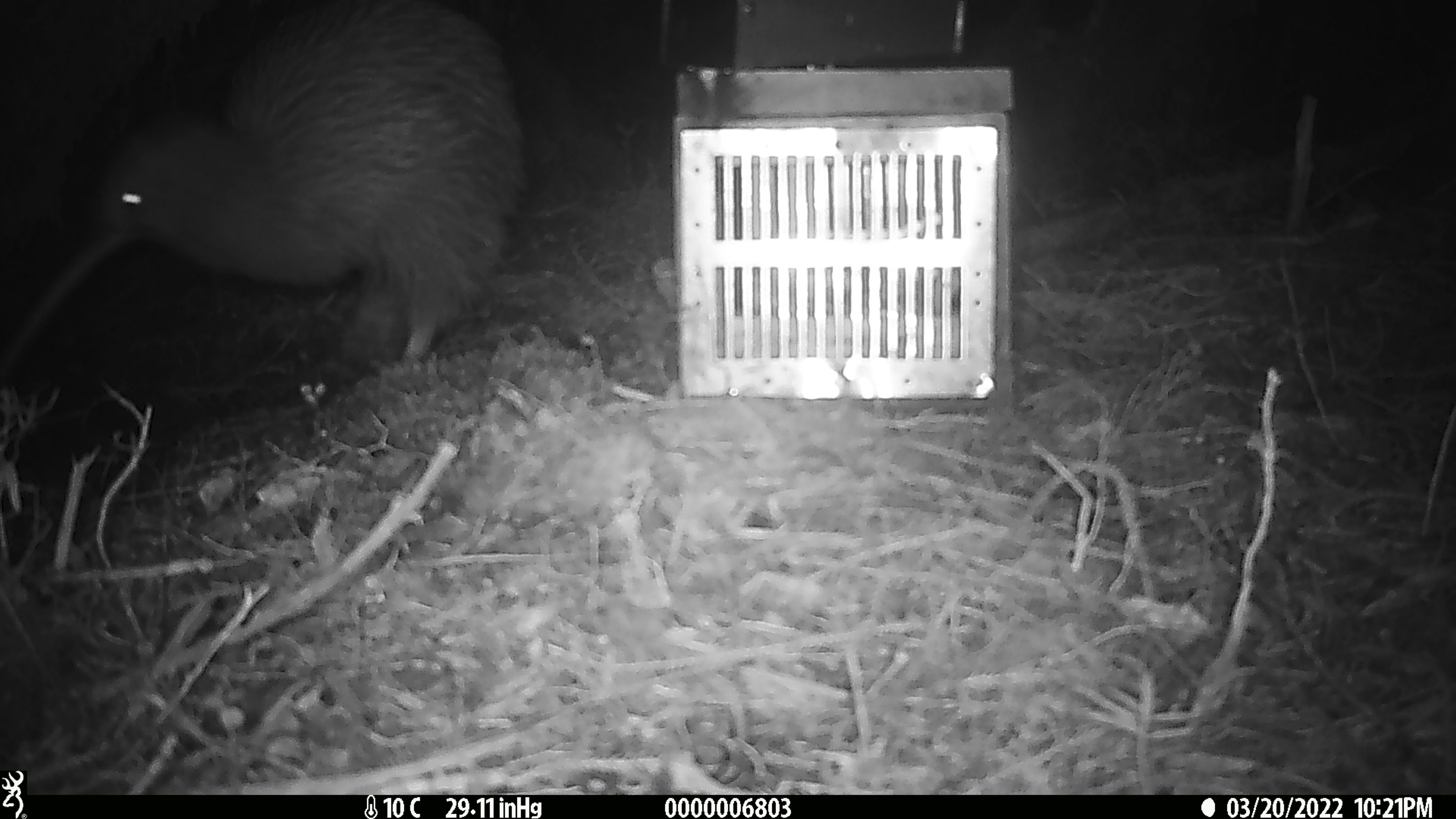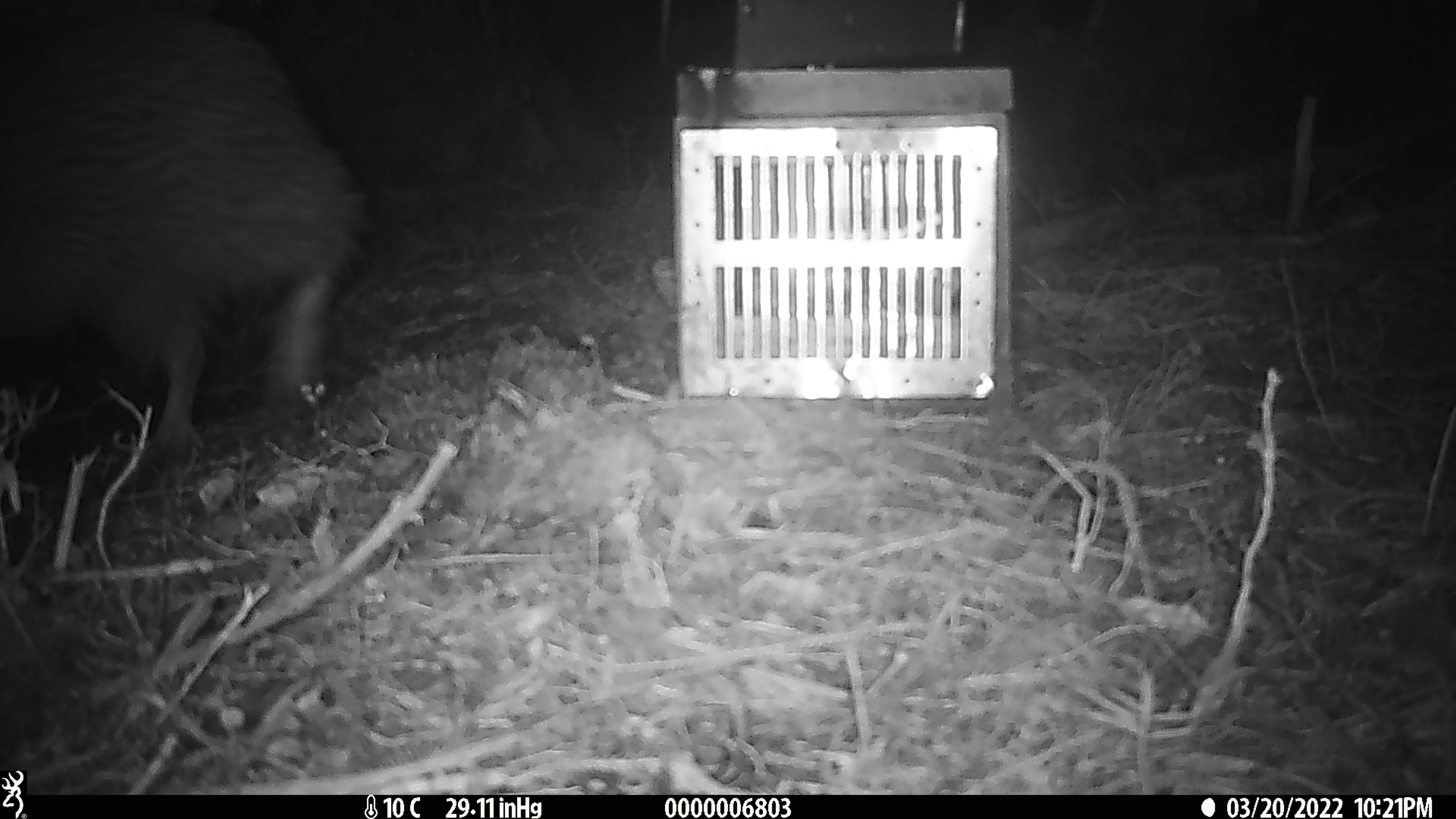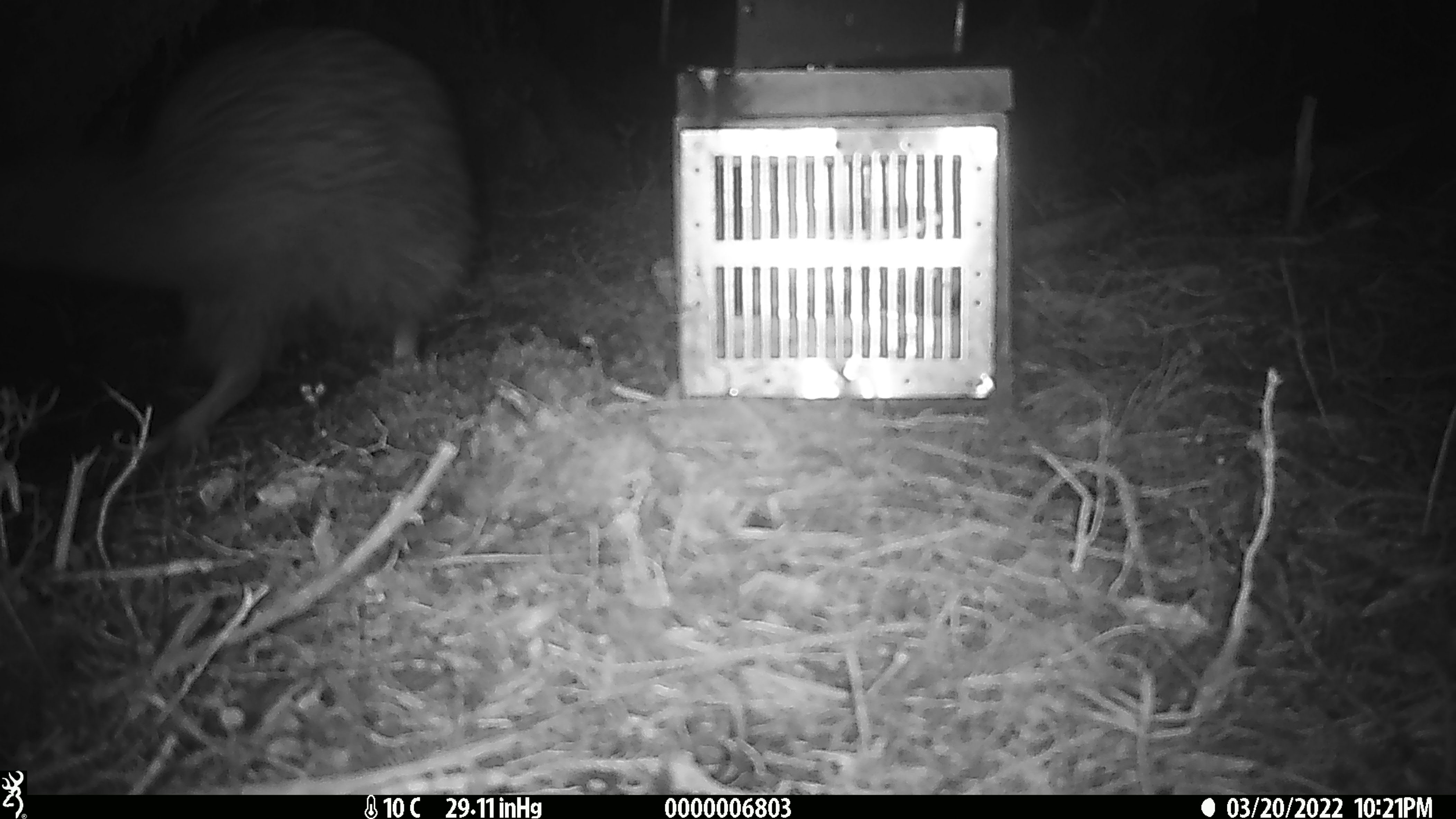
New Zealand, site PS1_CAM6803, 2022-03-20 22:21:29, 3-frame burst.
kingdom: Animalia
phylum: Chordata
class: Aves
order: Apterygiformes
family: Apterygidae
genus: Apteryx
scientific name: Apteryx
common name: kiwi